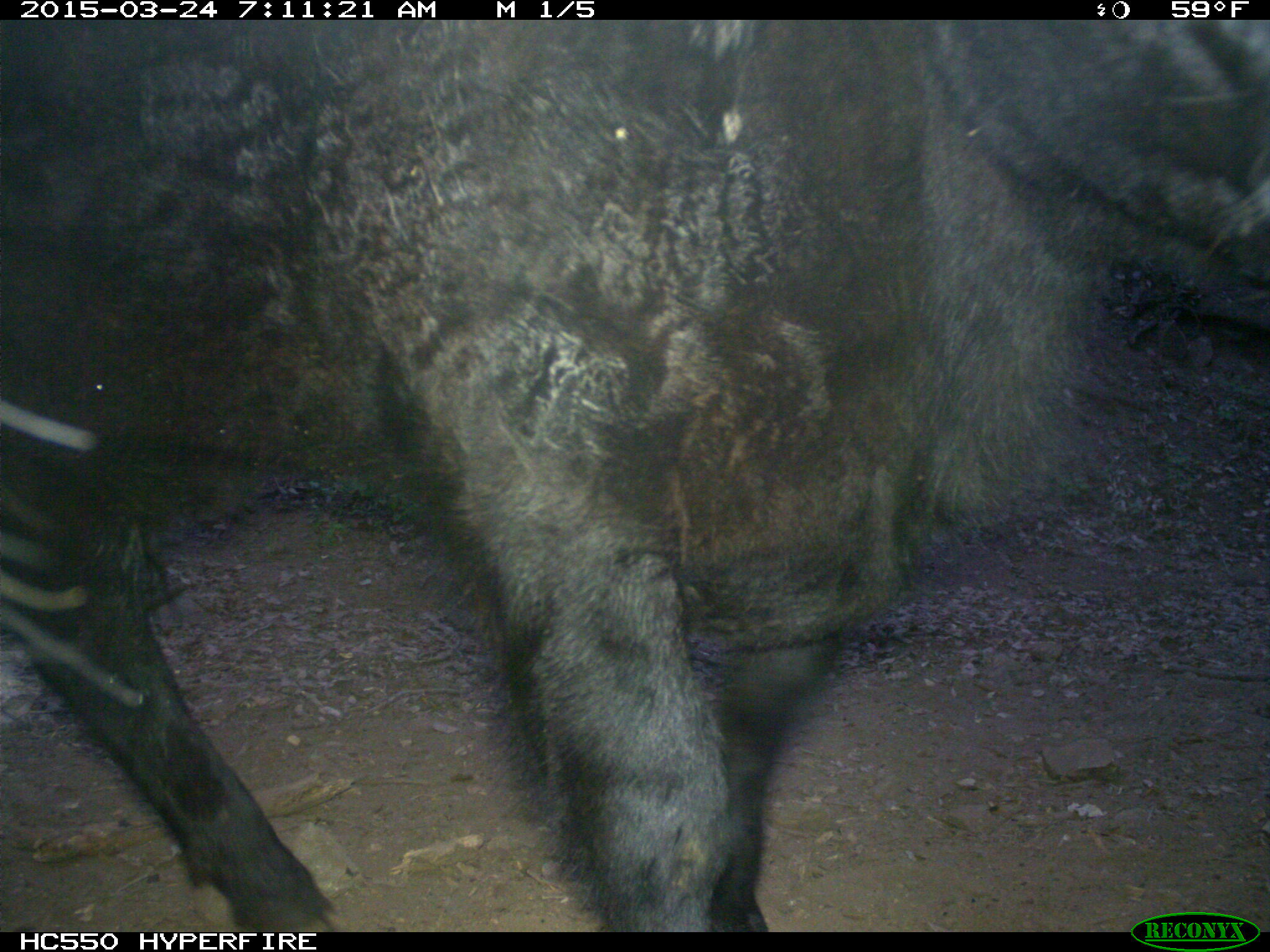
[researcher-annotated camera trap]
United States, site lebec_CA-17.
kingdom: Animalia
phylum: Chordata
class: Mammalia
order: Artiodactyla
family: Bovidae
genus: Bos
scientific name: Bos taurus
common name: domestic cow